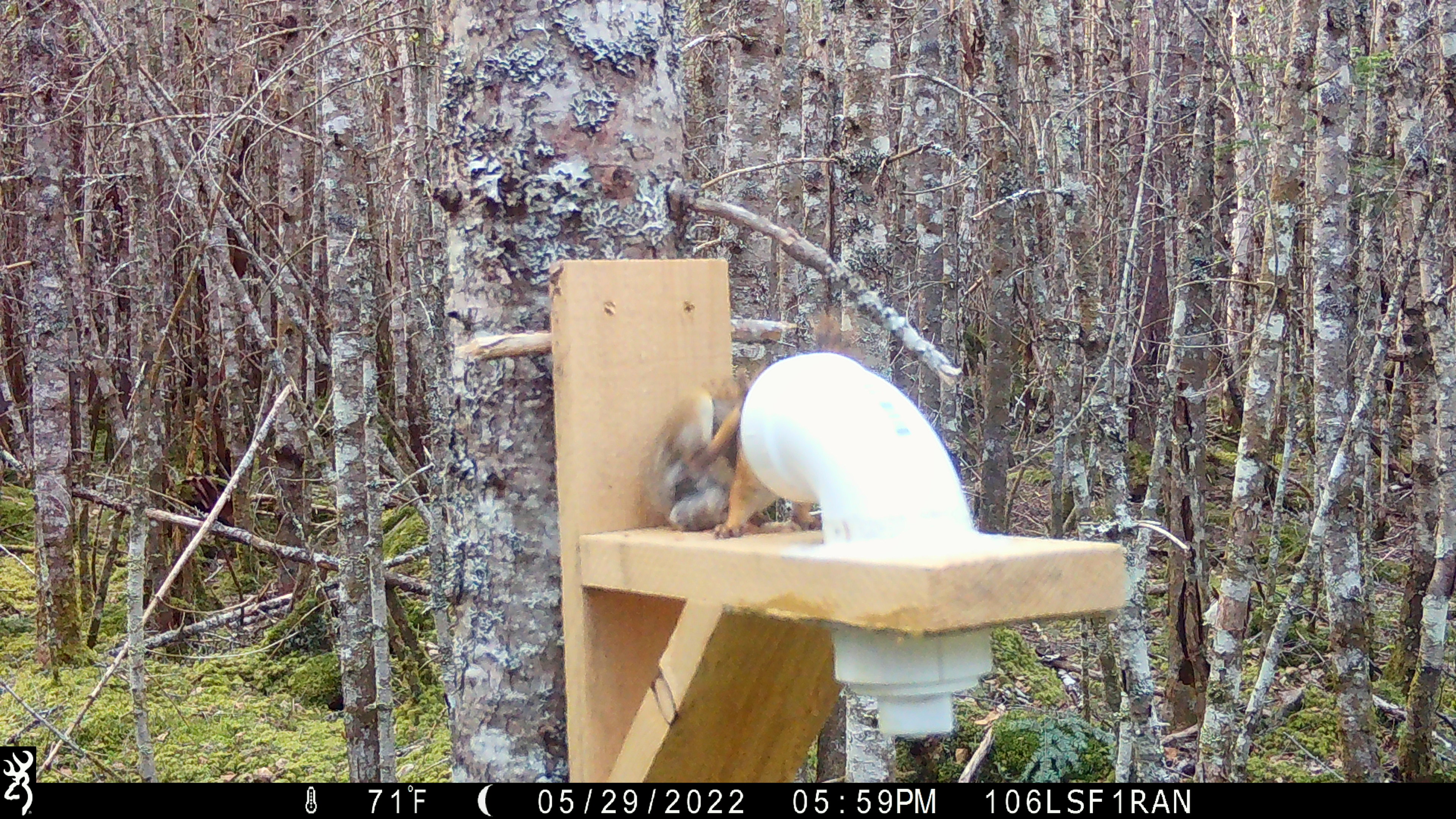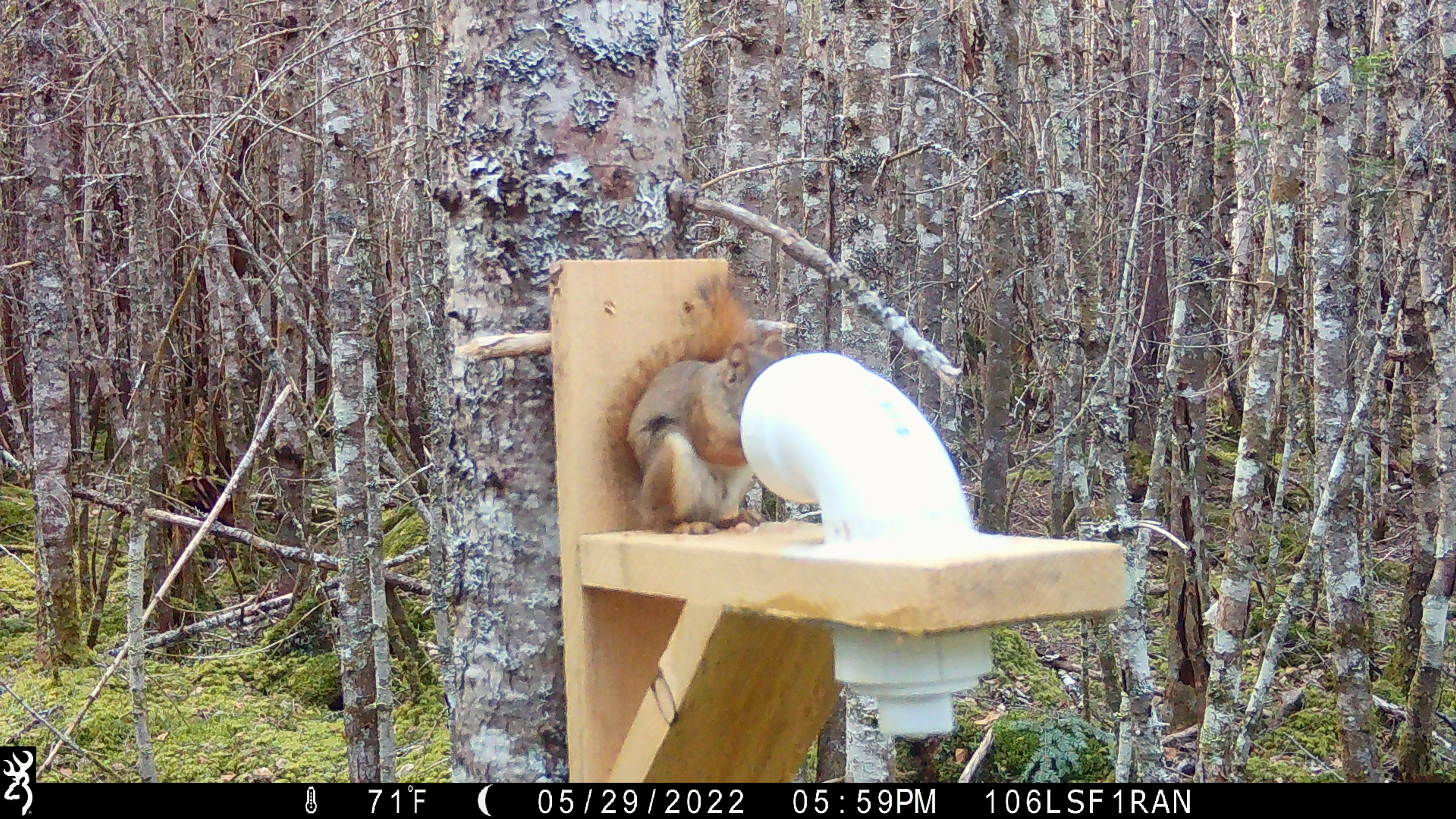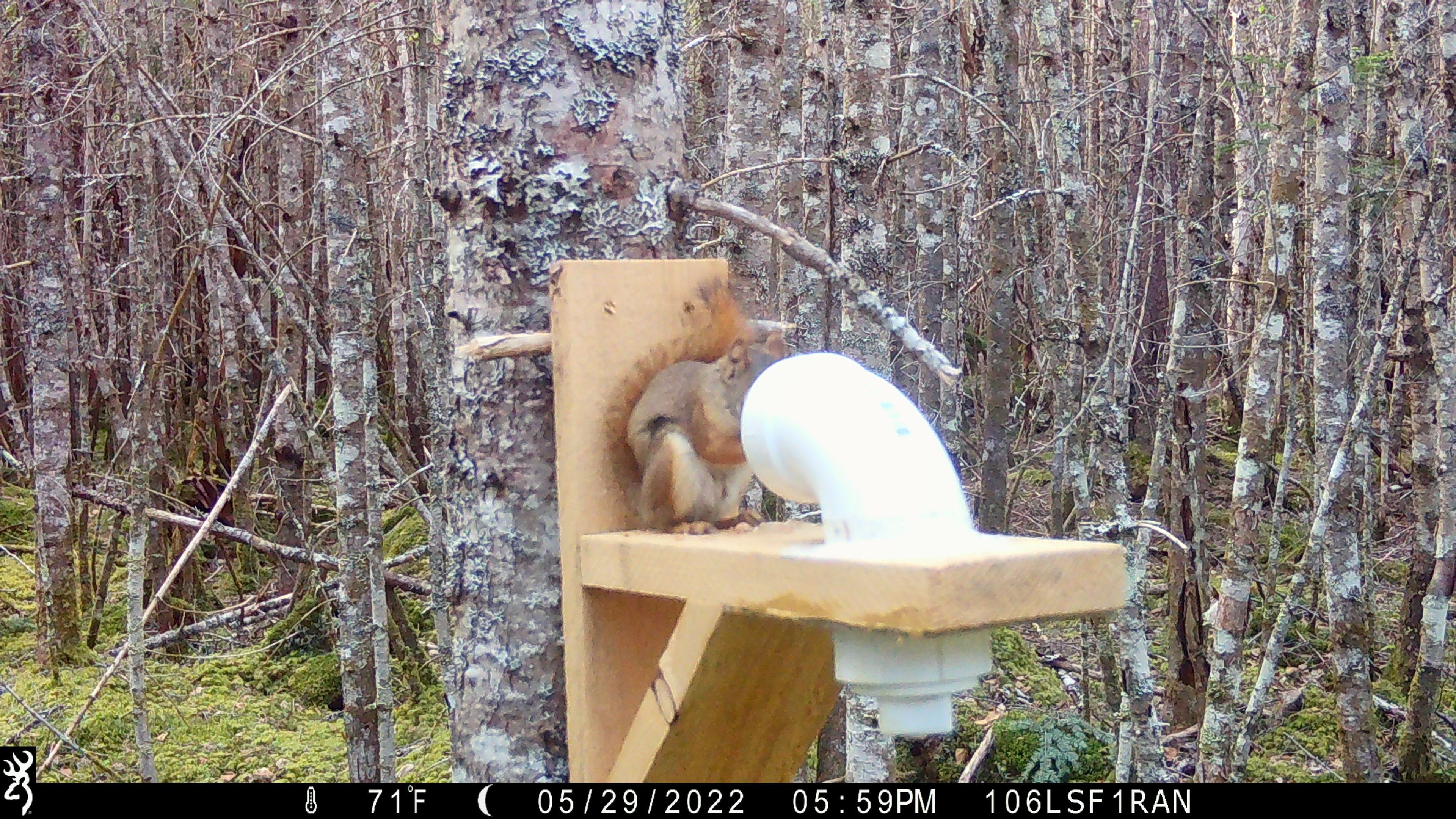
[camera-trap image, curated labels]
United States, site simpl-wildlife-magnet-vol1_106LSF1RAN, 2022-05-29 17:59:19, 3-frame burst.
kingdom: Animalia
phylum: Chordata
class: Mammalia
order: Rodentia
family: Sciuridae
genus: Tamiasciurus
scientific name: Tamiasciurus hudsonicus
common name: red squirrel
Red squirrel (Tamiasciurus hudsonicus).